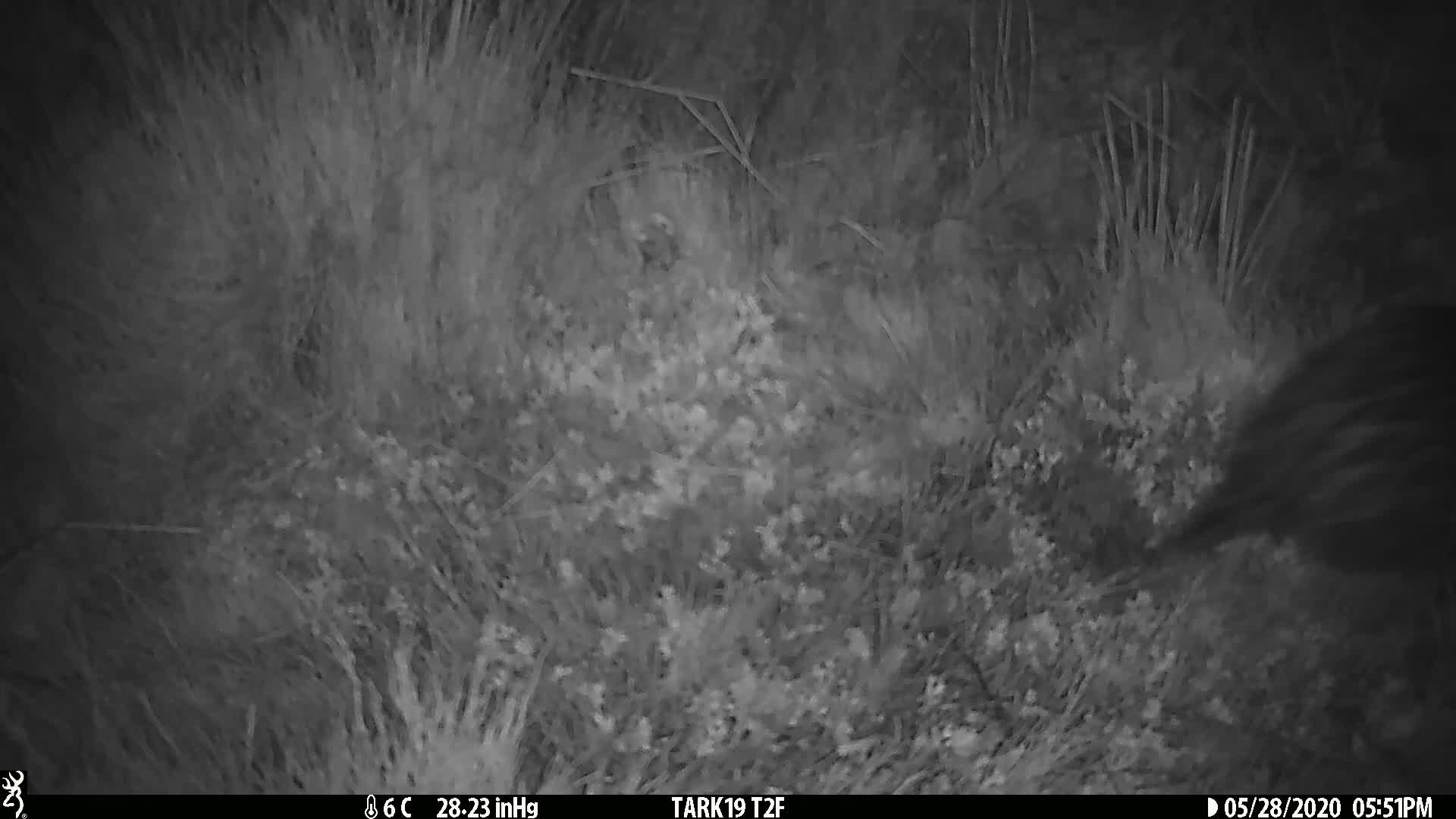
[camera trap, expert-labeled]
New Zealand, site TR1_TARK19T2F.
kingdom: Animalia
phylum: Chordata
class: Aves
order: Gruiformes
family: Rallidae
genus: Gallirallus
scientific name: Gallirallus australis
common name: weka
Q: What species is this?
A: Weka (Gallirallus australis).